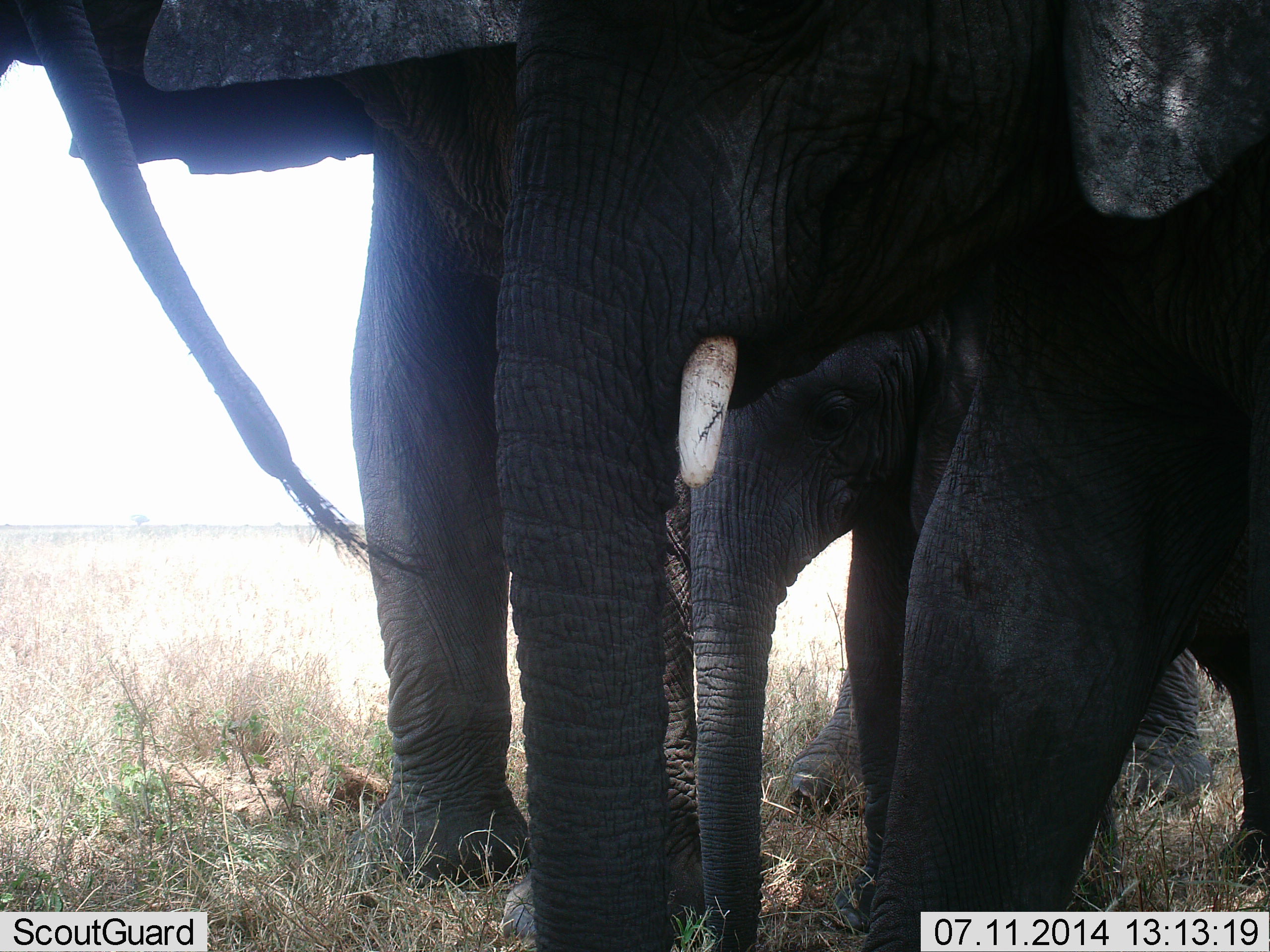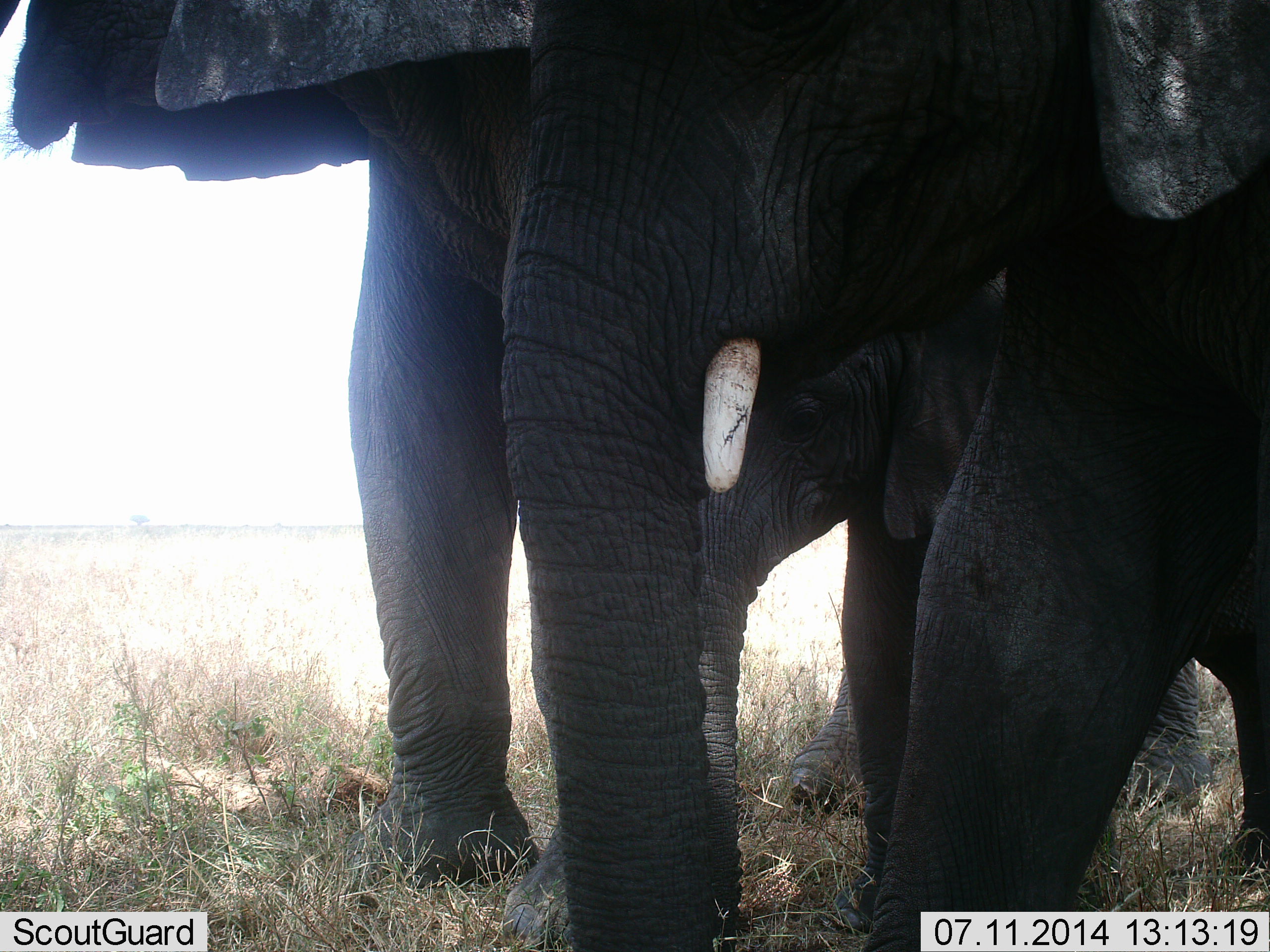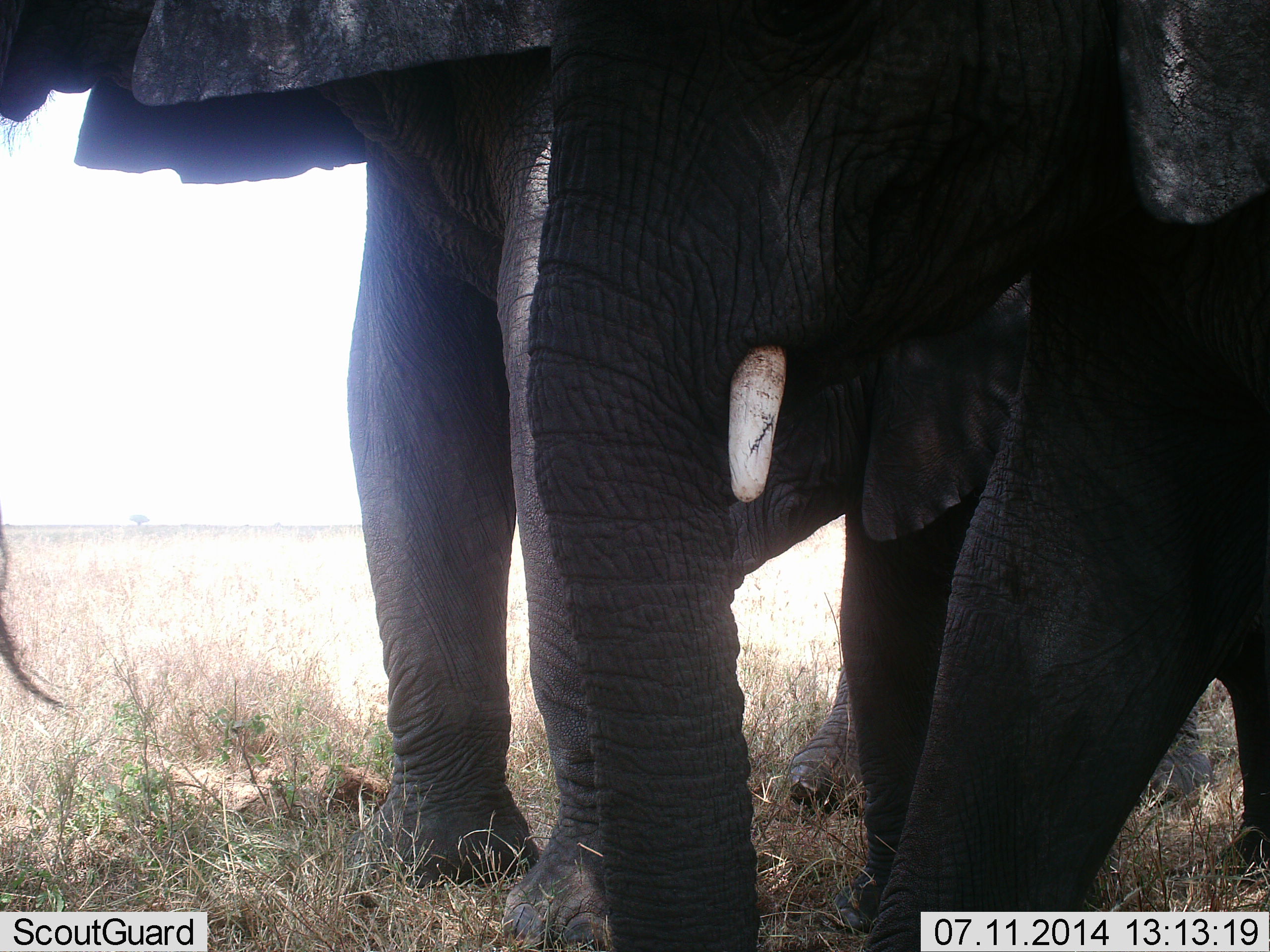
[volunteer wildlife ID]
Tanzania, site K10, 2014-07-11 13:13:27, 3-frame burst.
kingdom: Animalia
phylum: Chordata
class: Mammalia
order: Proboscidea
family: Elephantidae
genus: Loxodonta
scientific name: Loxodonta africana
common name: african bush elephant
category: elephant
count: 3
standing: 80%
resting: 10%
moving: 10%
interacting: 0%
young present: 70%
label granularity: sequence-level